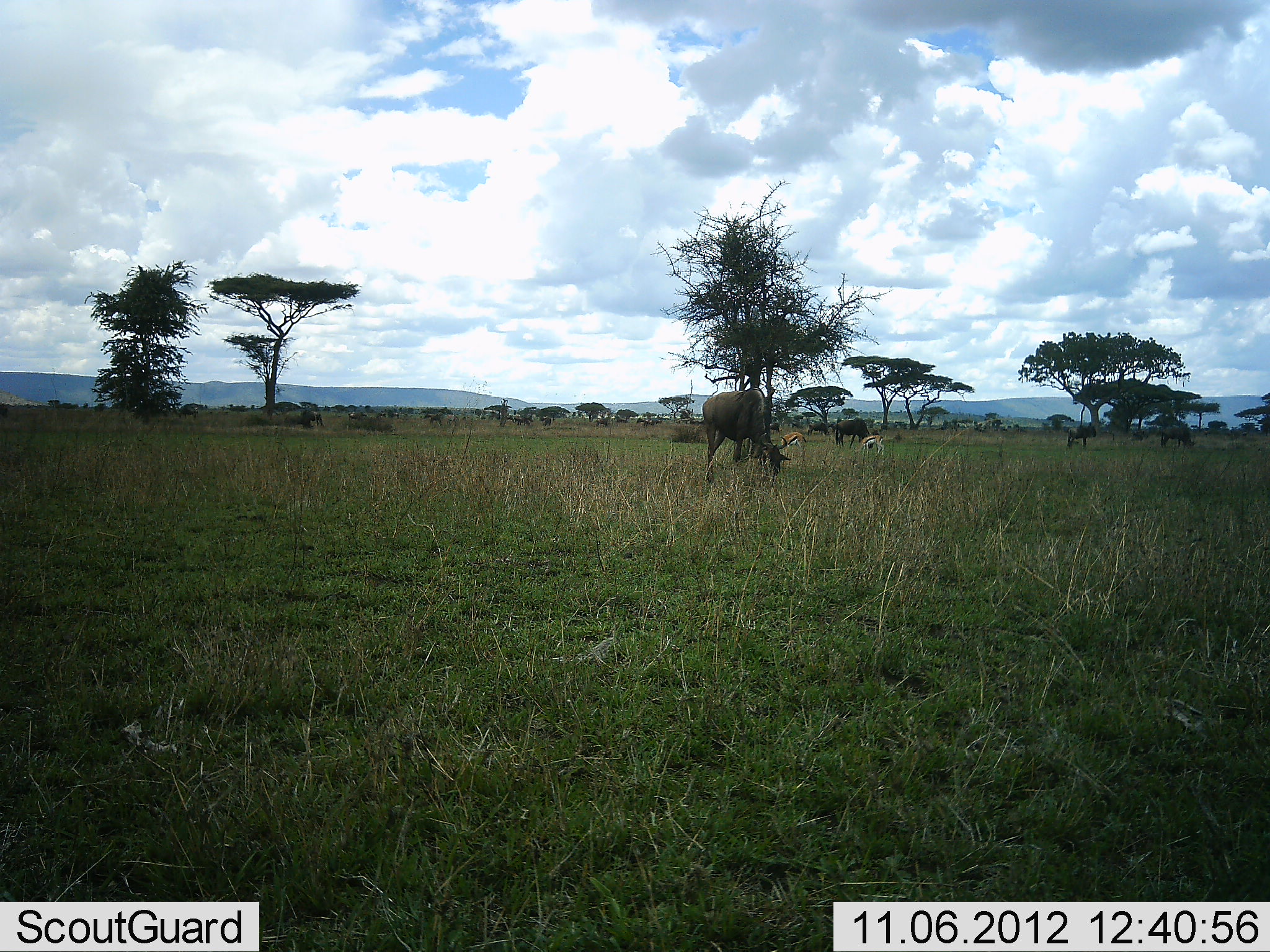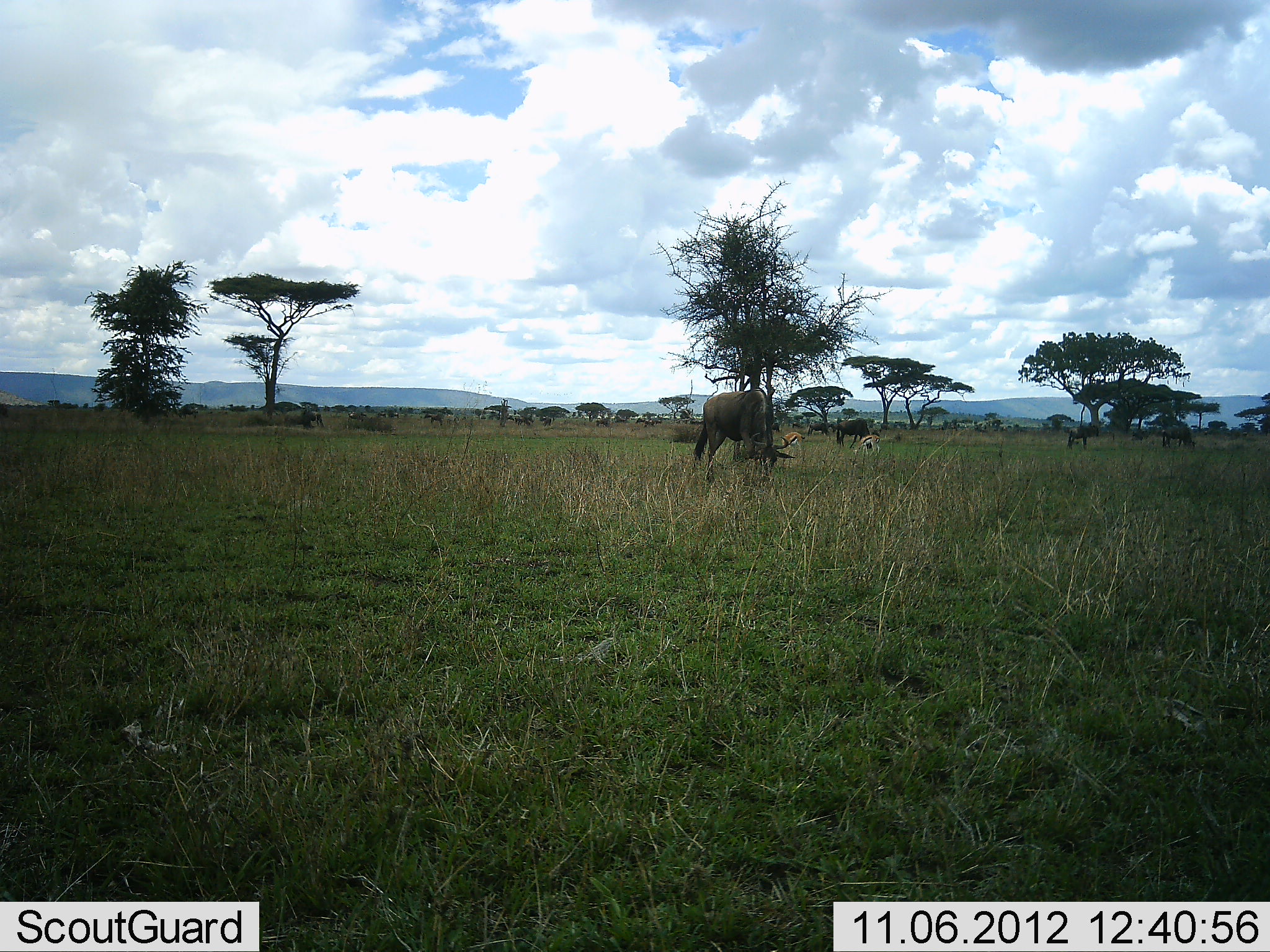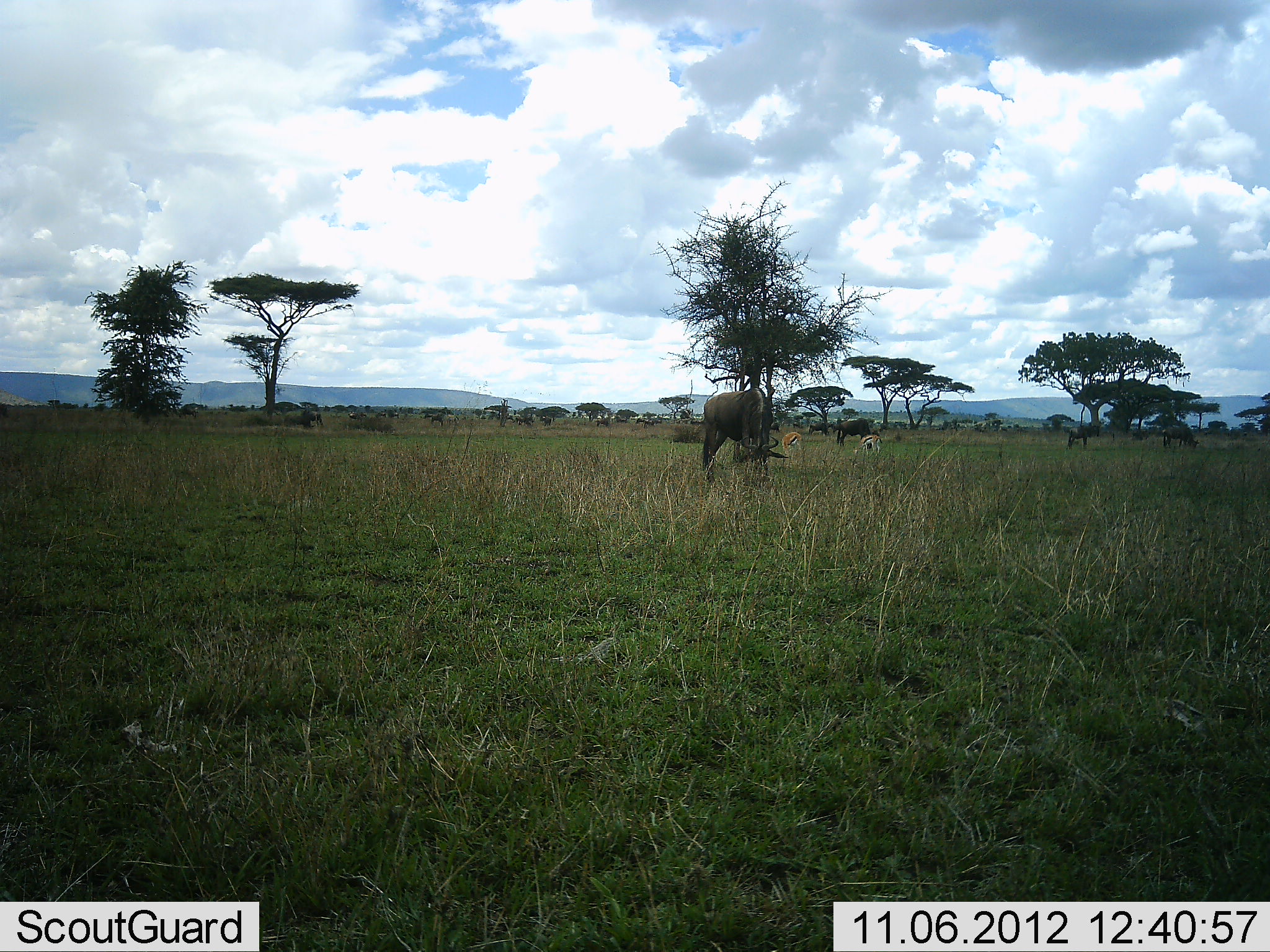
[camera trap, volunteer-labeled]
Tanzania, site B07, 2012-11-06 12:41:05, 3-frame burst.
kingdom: Animalia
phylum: Chordata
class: Mammalia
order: Artiodactyla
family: Bovidae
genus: Eudorcas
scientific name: Eudorcas thomsonii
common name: thomson's gazelle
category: gazellethomsons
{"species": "gazellethomsons (thomson's gazelle) (Eudorcas thomsonii)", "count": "2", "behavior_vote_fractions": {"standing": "40%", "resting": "0%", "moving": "20%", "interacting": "0%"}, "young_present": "0%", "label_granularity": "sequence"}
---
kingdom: Animalia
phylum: Chordata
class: Mammalia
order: Artiodactyla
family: Bovidae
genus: Connochaetes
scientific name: Connochaetes taurinus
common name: blue wildebeest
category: wildebeest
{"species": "wildebeest (blue wildebeest) (Connochaetes taurinus)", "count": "4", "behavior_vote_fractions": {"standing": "40%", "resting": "0%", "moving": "7%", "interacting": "0%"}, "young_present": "0%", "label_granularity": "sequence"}